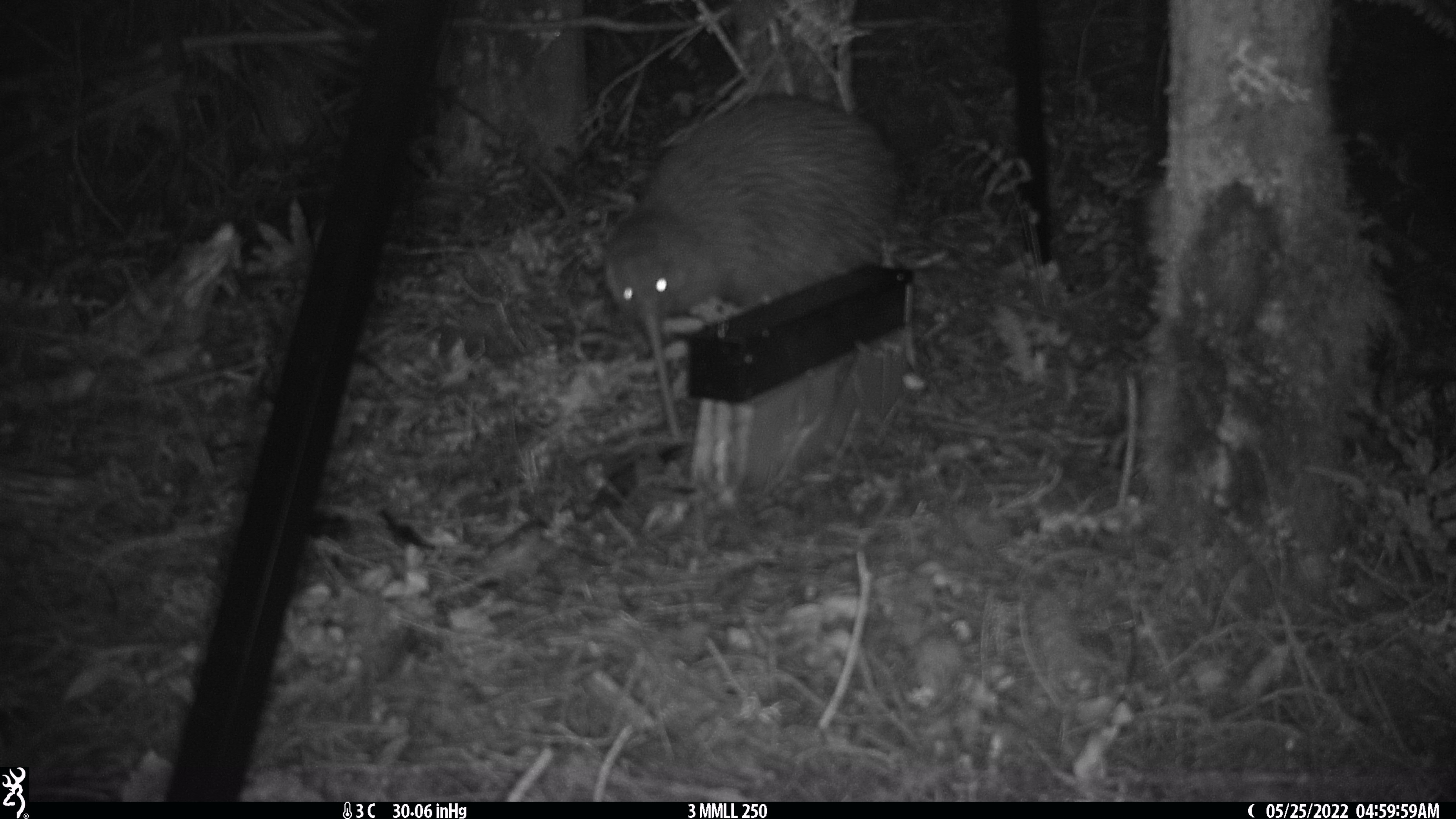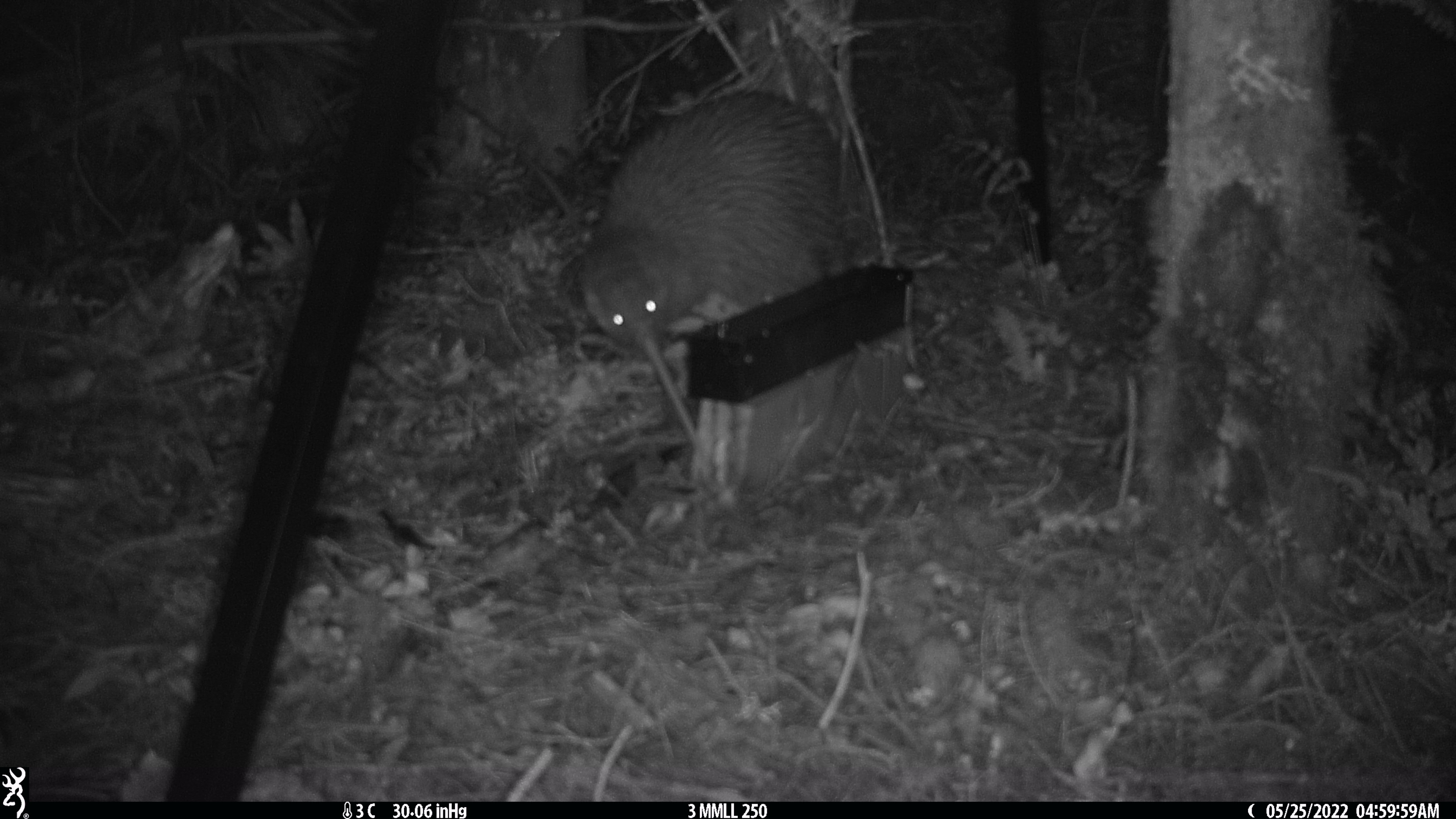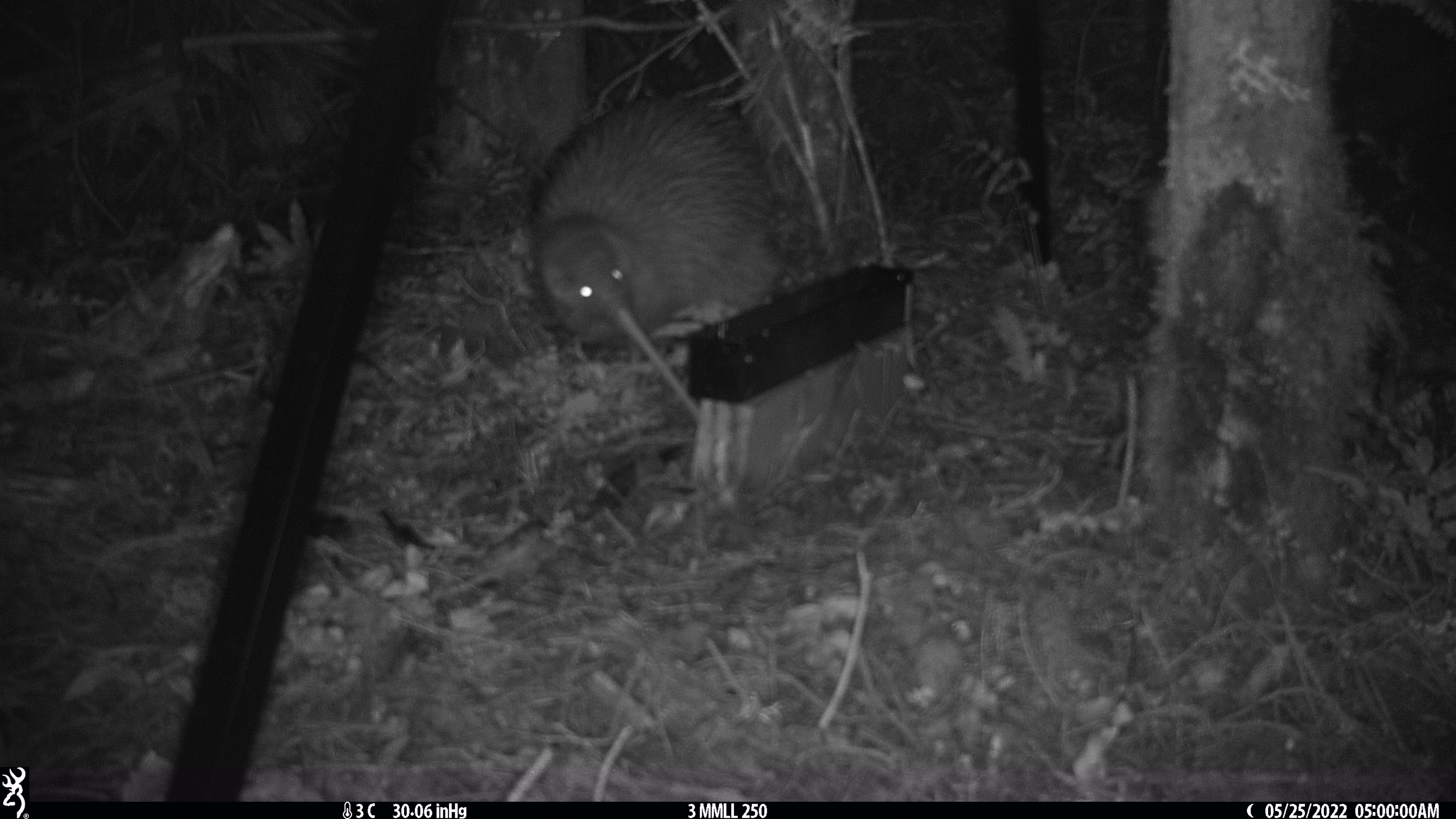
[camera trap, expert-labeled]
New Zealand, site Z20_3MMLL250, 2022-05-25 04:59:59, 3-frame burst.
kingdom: Animalia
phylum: Chordata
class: Aves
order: Apterygiformes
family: Apterygidae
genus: Apteryx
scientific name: Apteryx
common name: kiwi